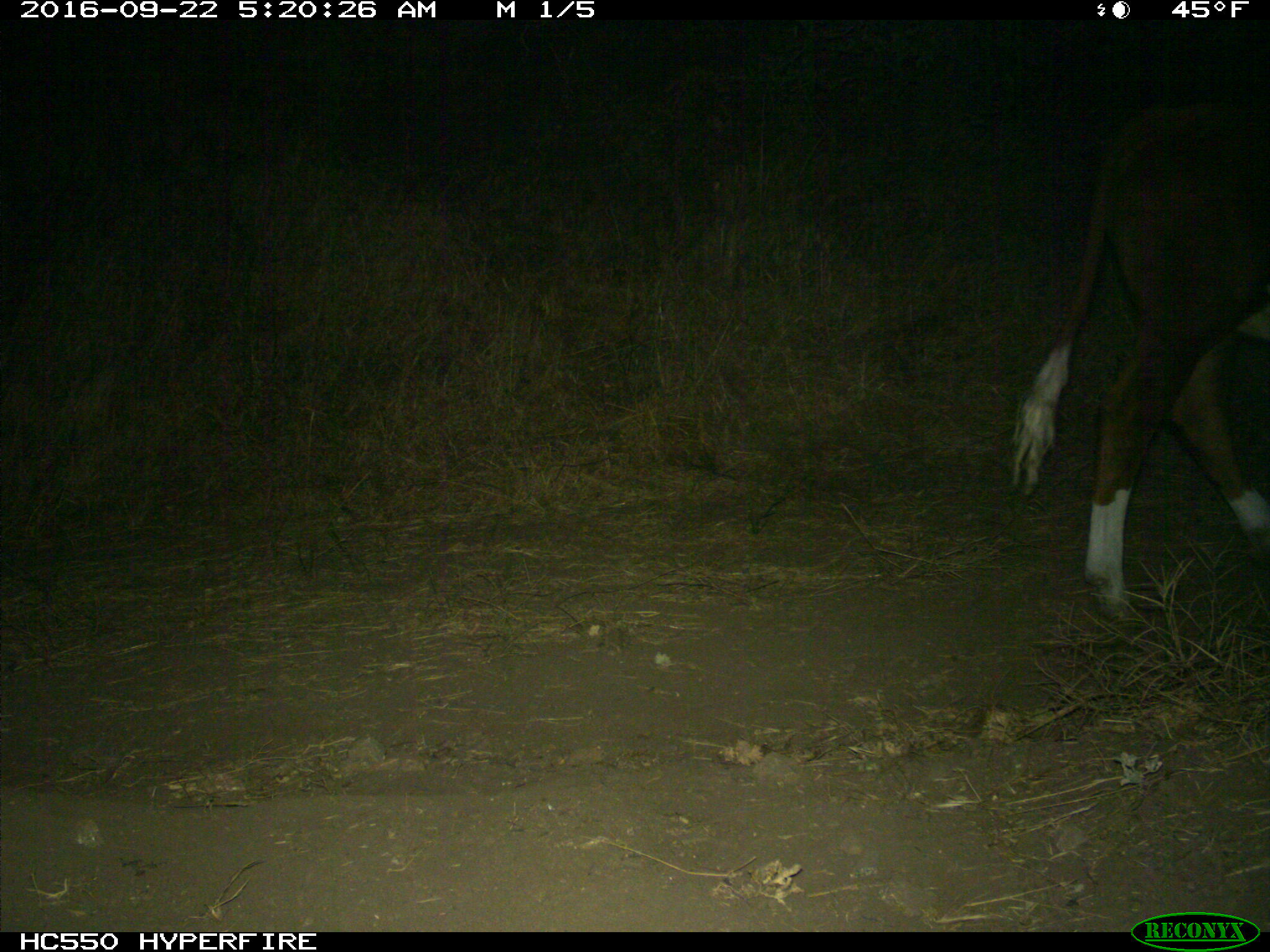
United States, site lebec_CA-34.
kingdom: Animalia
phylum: Chordata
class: Mammalia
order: Artiodactyla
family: Bovidae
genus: Bos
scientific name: Bos taurus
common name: domestic cow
Bos taurus (domestic cow).